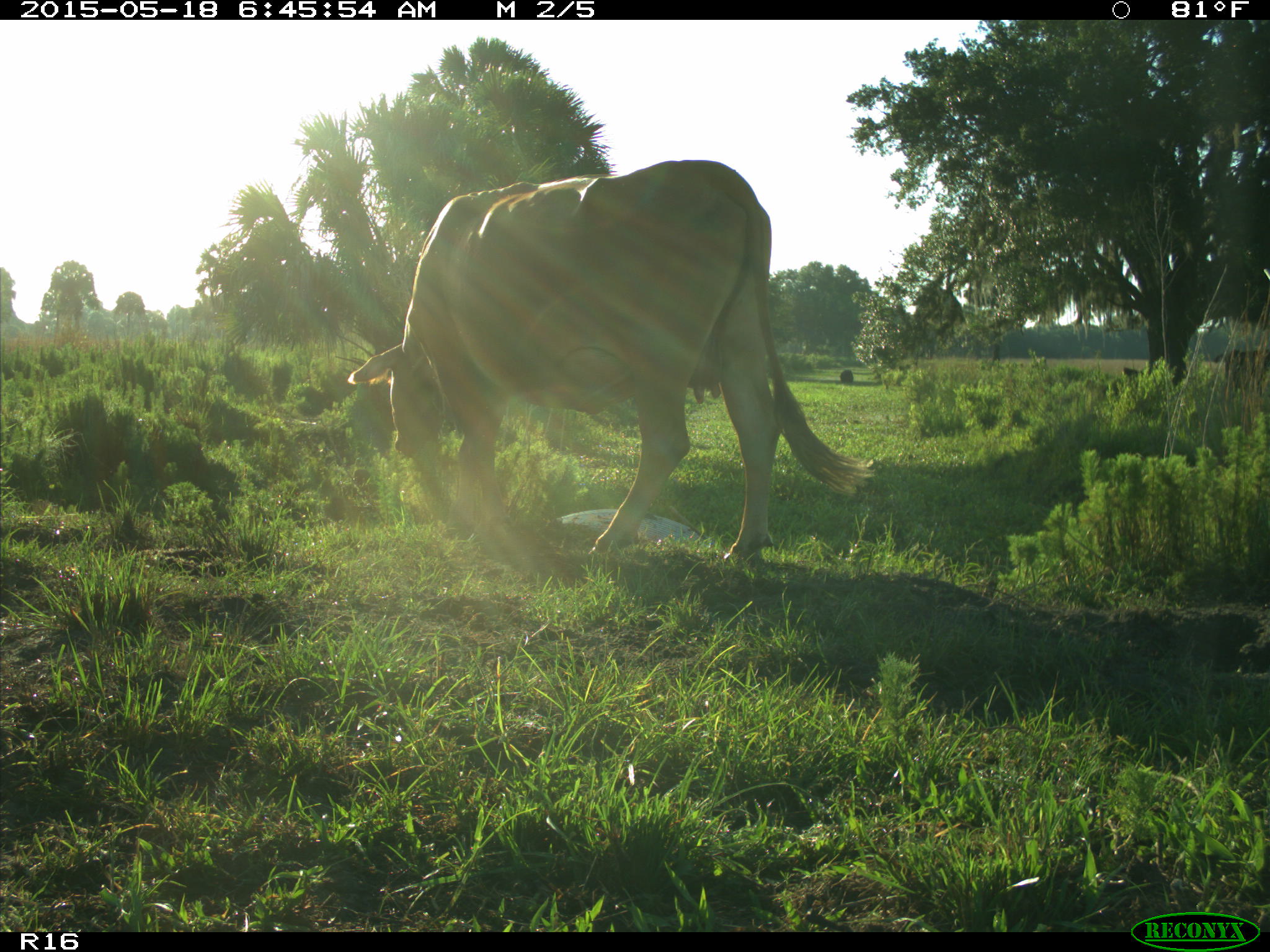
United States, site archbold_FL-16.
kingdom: Animalia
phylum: Chordata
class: Mammalia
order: Artiodactyla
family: Bovidae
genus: Bos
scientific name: Bos taurus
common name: domestic cow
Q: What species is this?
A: Bos taurus (domestic cow).